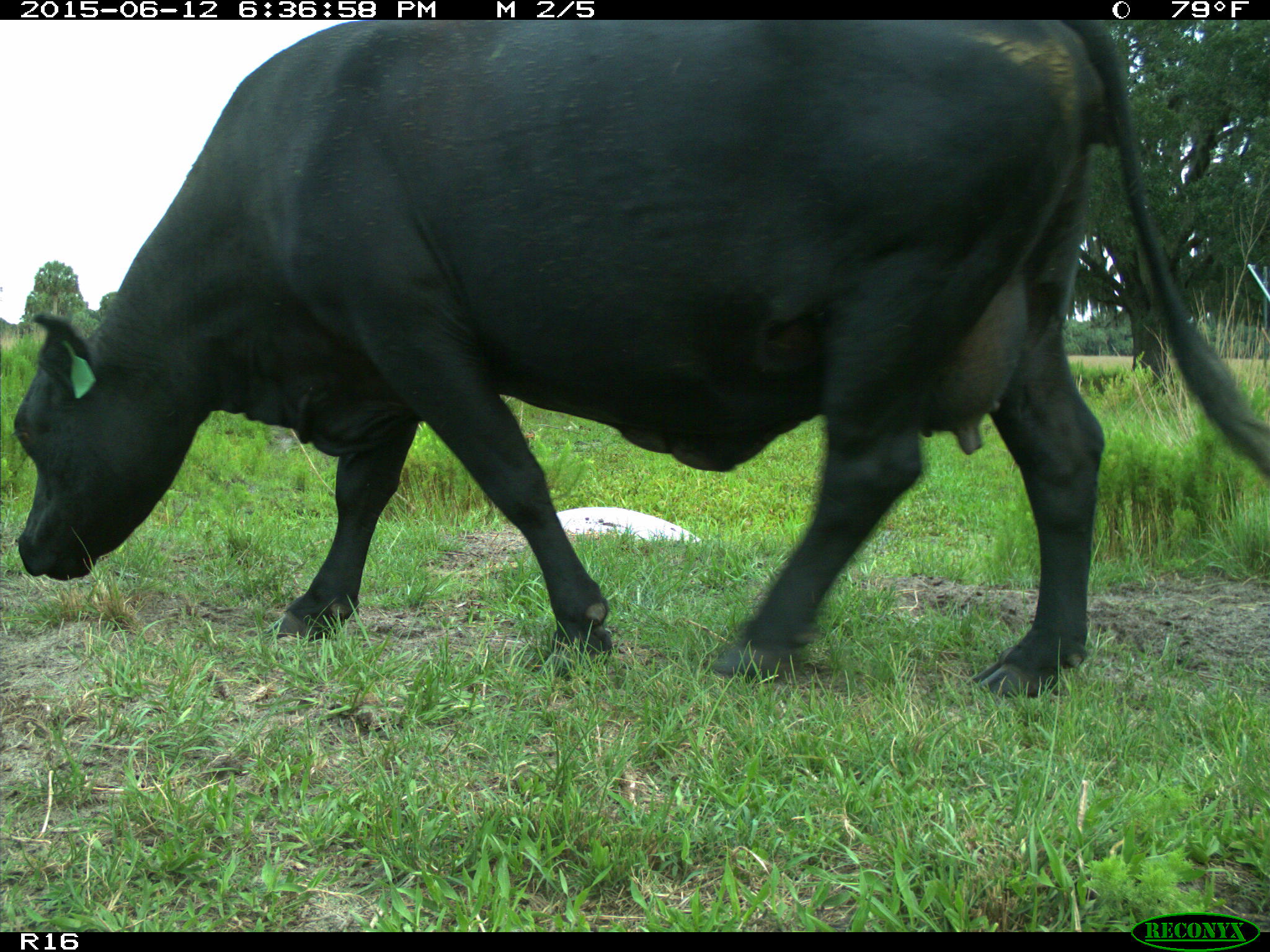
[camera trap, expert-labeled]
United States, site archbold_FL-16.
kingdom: Animalia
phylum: Chordata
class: Mammalia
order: Artiodactyla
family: Bovidae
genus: Bos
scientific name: Bos taurus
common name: domestic cow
Bos taurus (domestic cow).